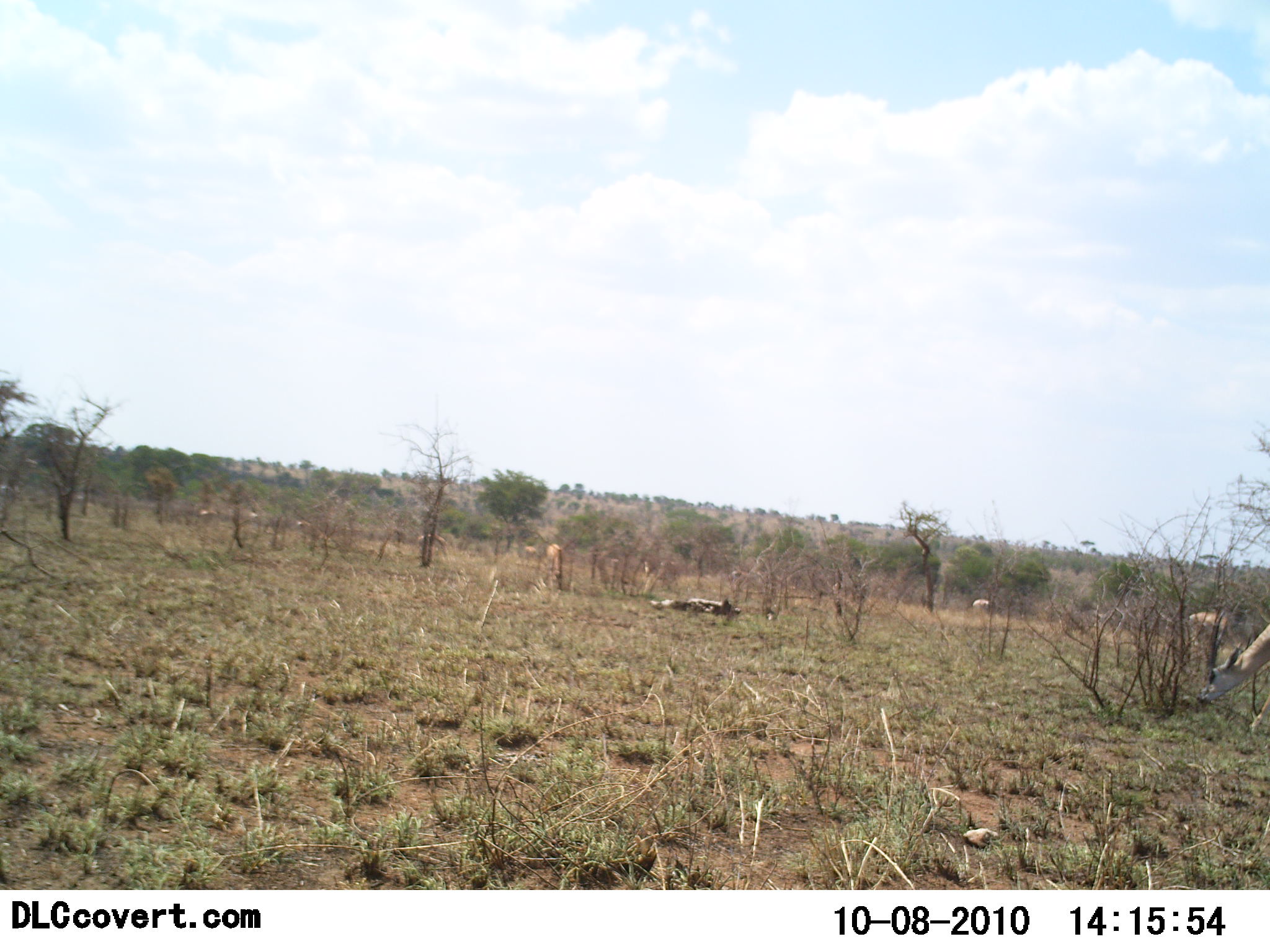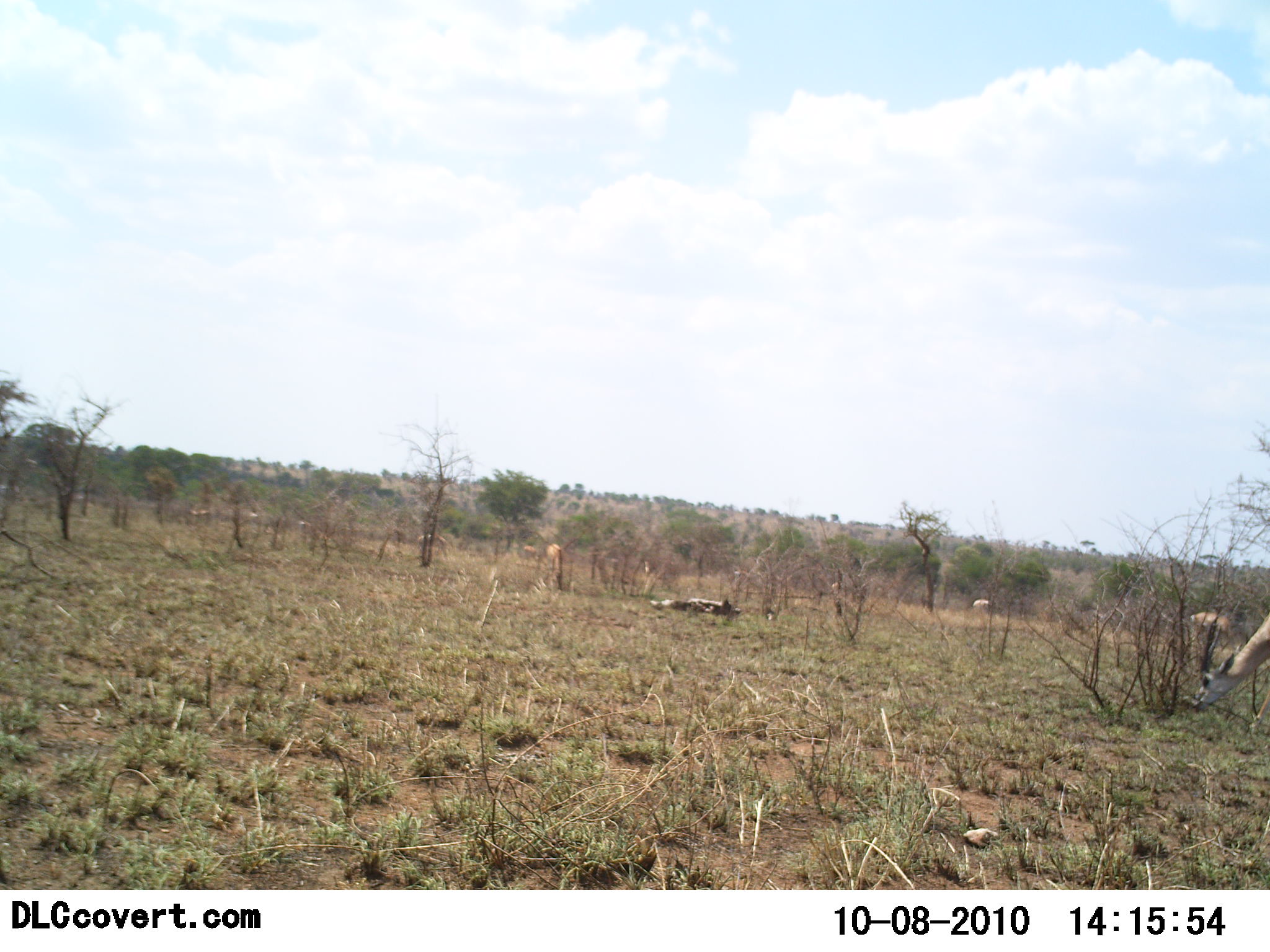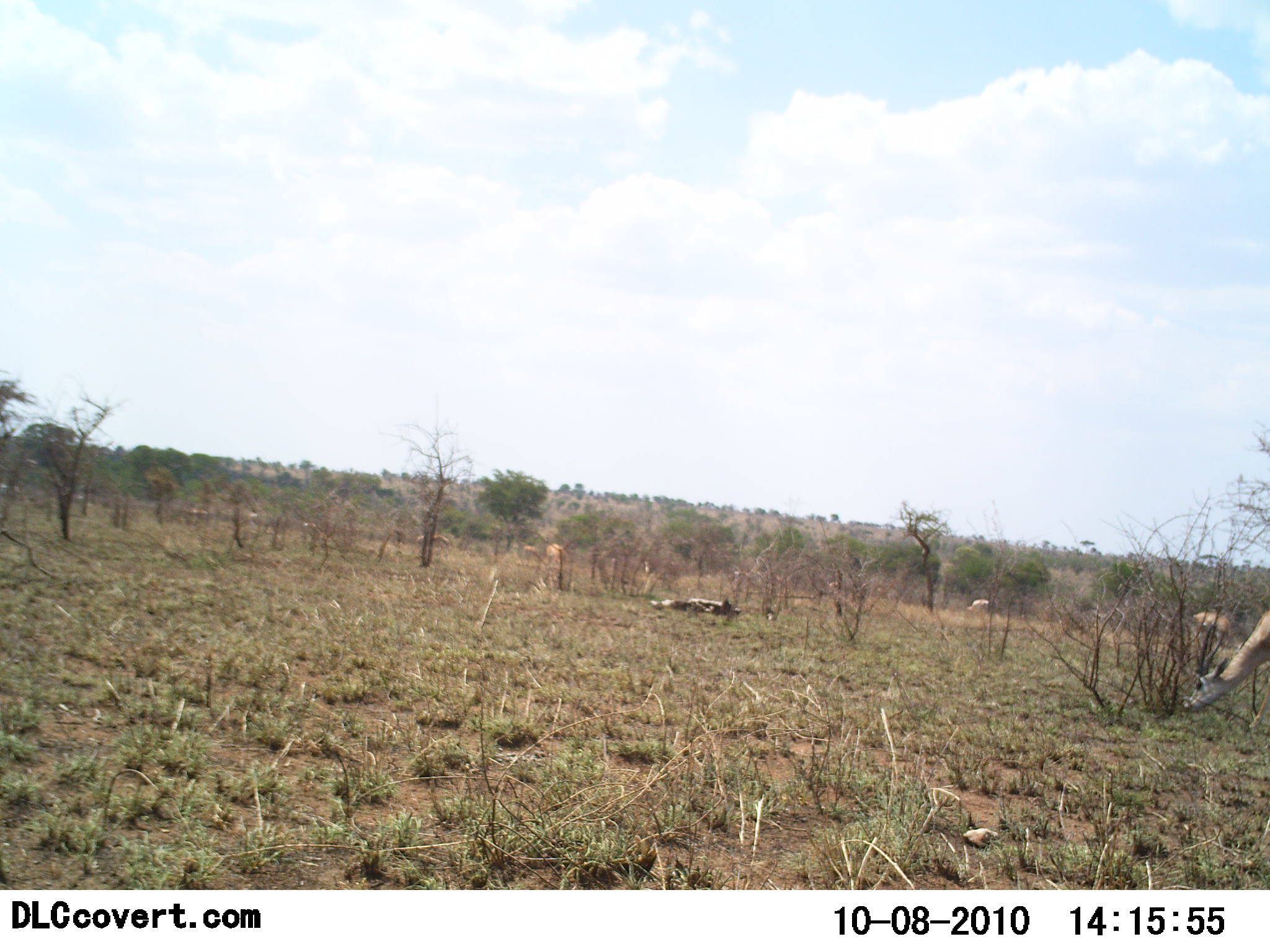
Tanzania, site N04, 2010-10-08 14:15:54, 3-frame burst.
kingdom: Animalia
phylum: Chordata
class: Mammalia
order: Artiodactyla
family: Bovidae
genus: Nanger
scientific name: Nanger granti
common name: grant's gazelle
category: gazellegrants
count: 3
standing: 45%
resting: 9%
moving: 0%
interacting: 0%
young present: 0%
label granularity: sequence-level